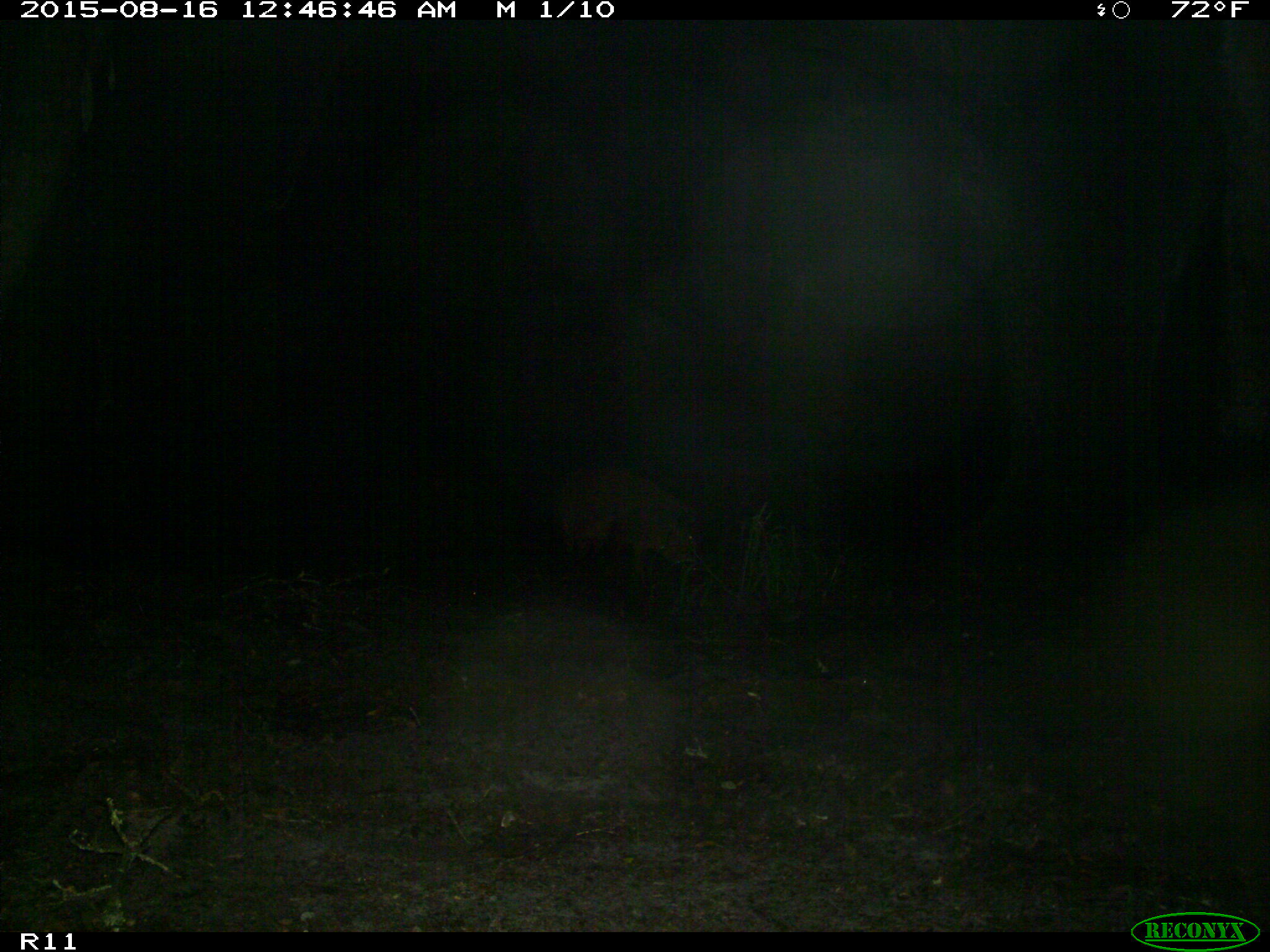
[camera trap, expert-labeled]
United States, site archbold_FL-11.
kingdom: Animalia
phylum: Chordata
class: Mammalia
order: Artiodactyla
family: Suidae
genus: Sus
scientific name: Sus scrofa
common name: wild boar